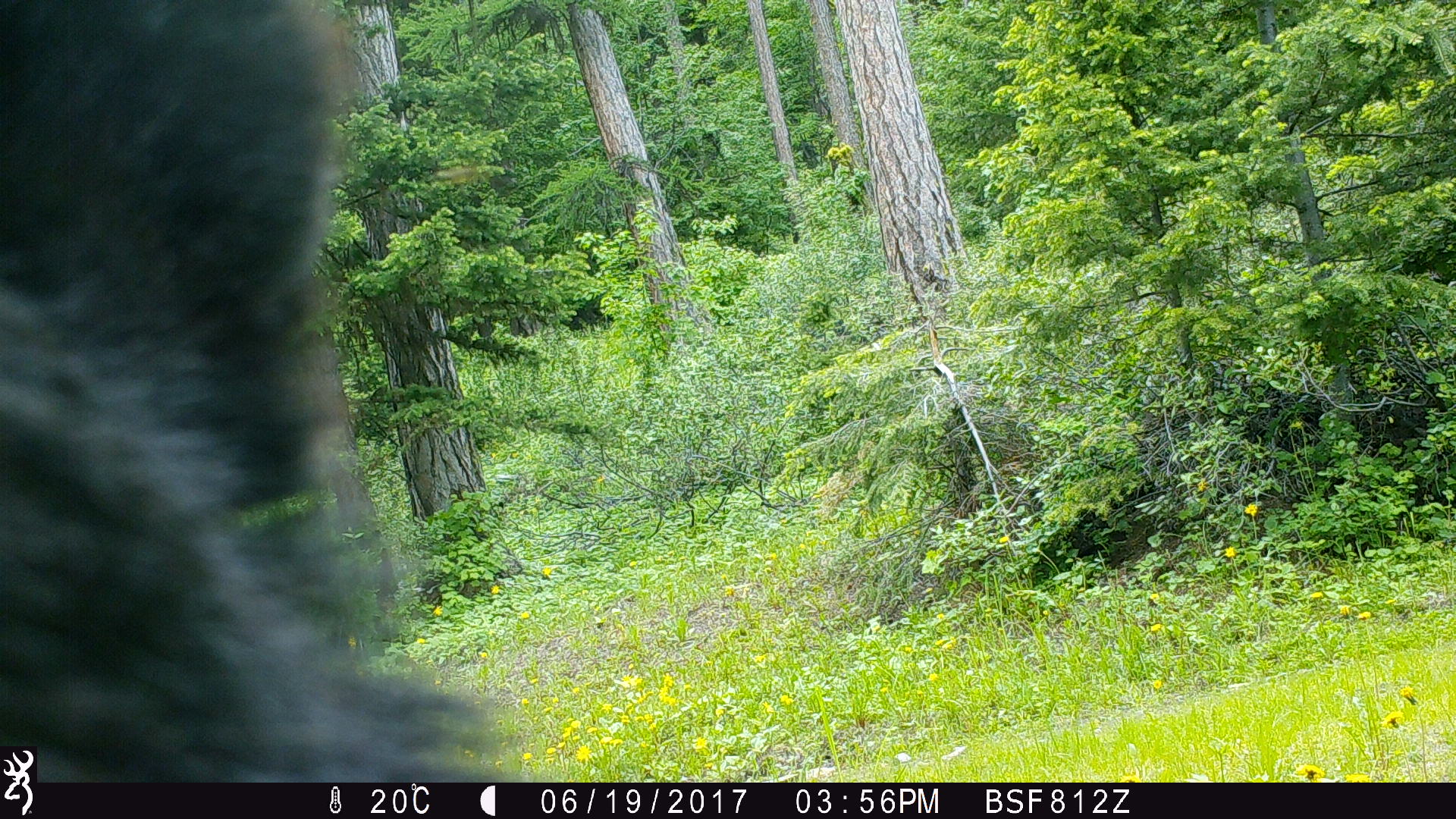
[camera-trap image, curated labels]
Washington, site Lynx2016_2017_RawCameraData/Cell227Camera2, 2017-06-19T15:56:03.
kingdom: Animalia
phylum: Chordata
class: Mammalia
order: Carnivora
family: Ursidae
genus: Ursus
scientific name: Ursus americanus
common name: american black bear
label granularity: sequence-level